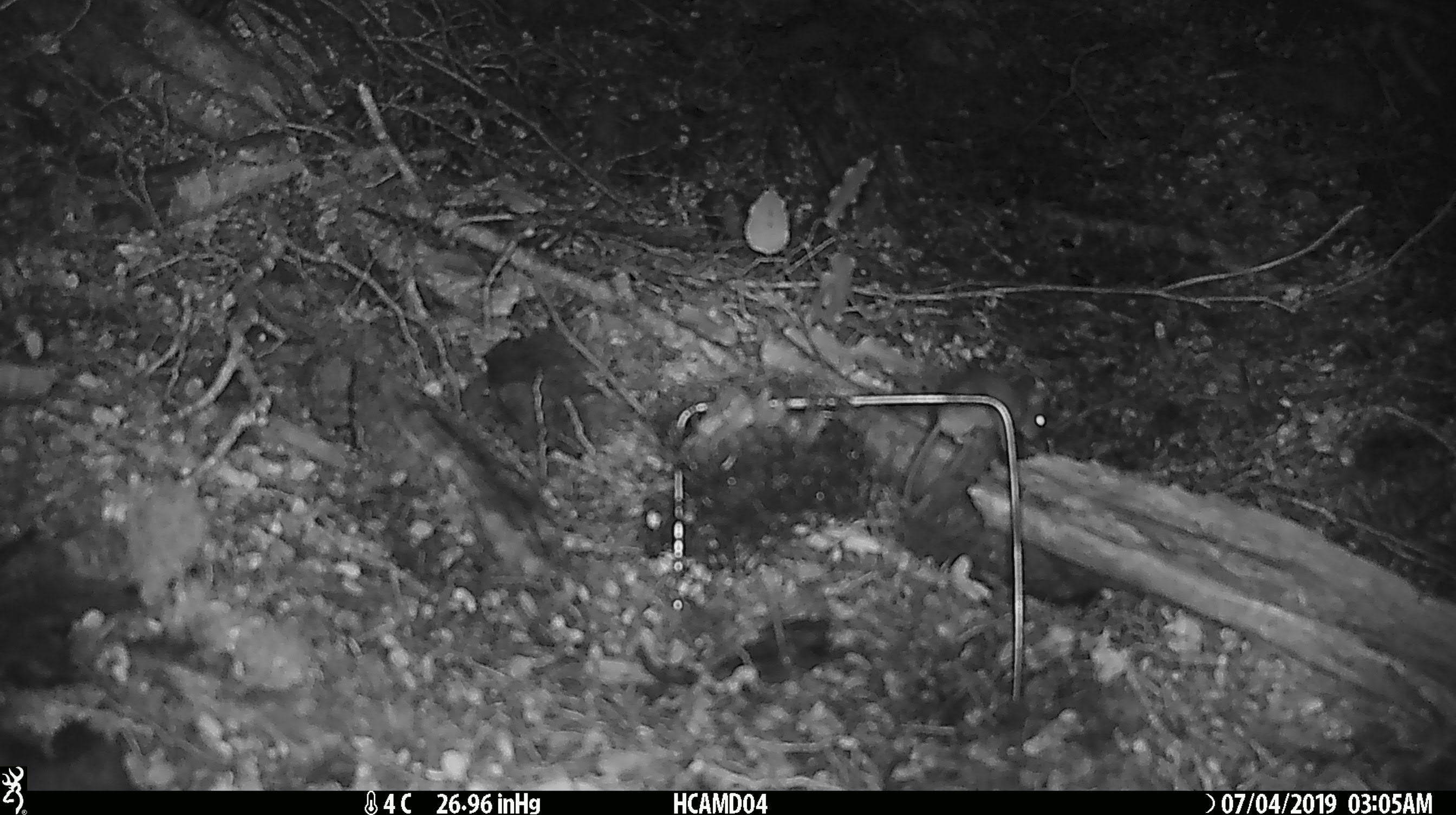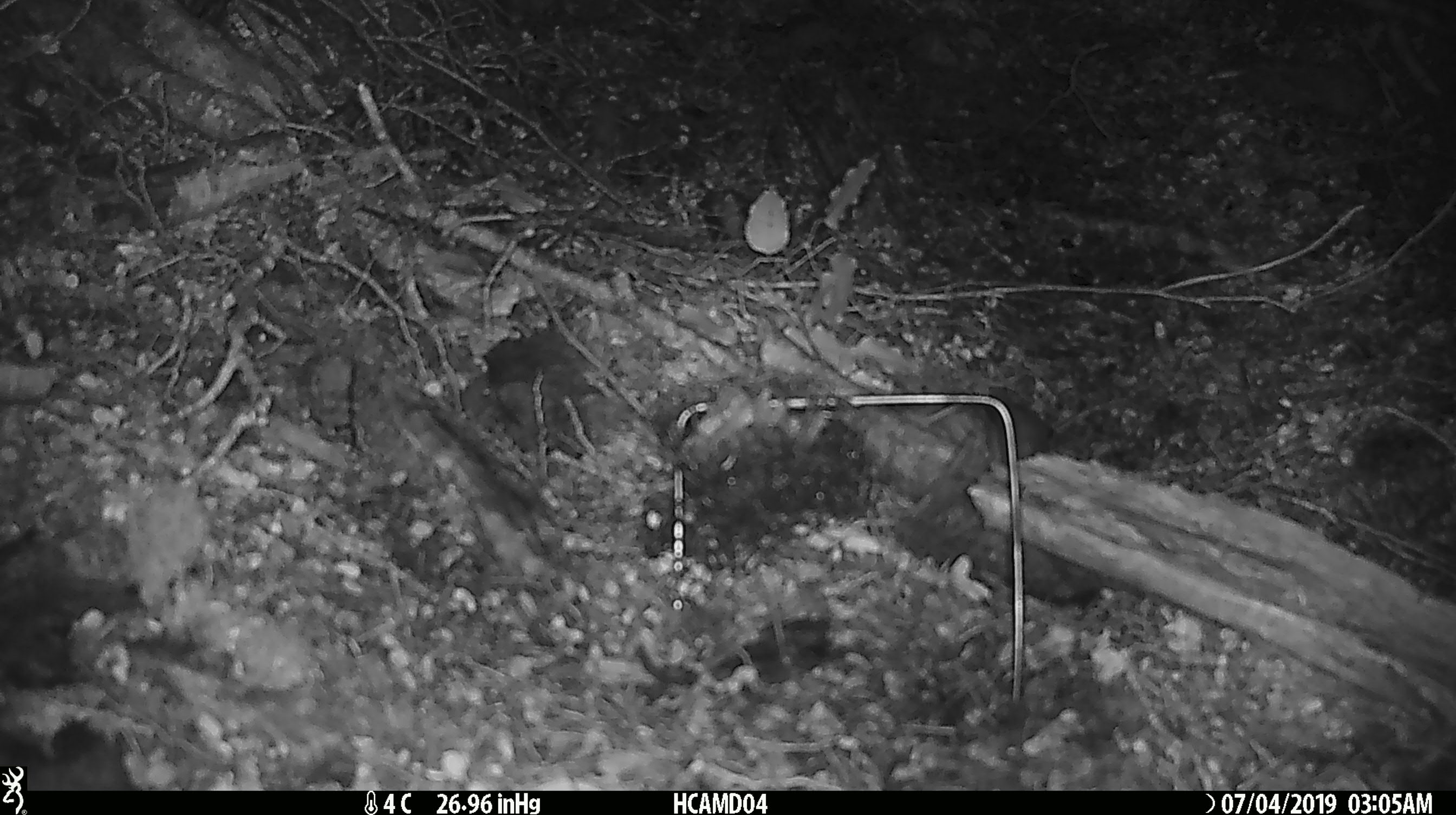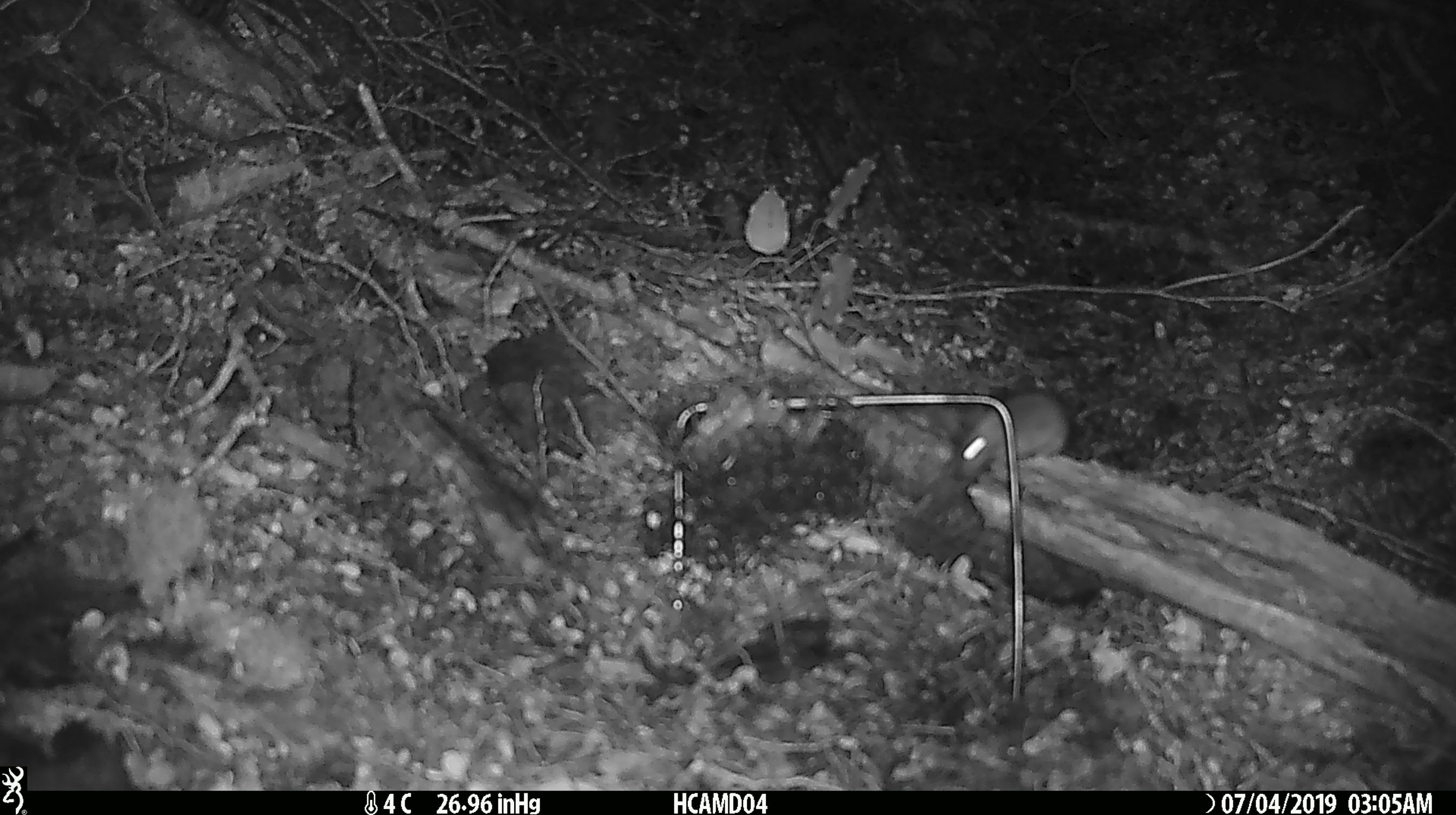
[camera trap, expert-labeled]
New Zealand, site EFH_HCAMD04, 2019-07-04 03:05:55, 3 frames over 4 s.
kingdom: Animalia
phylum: Chordata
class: Mammalia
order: Rodentia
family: Muridae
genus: Mus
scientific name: Mus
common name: mouse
Mouse (Mus).